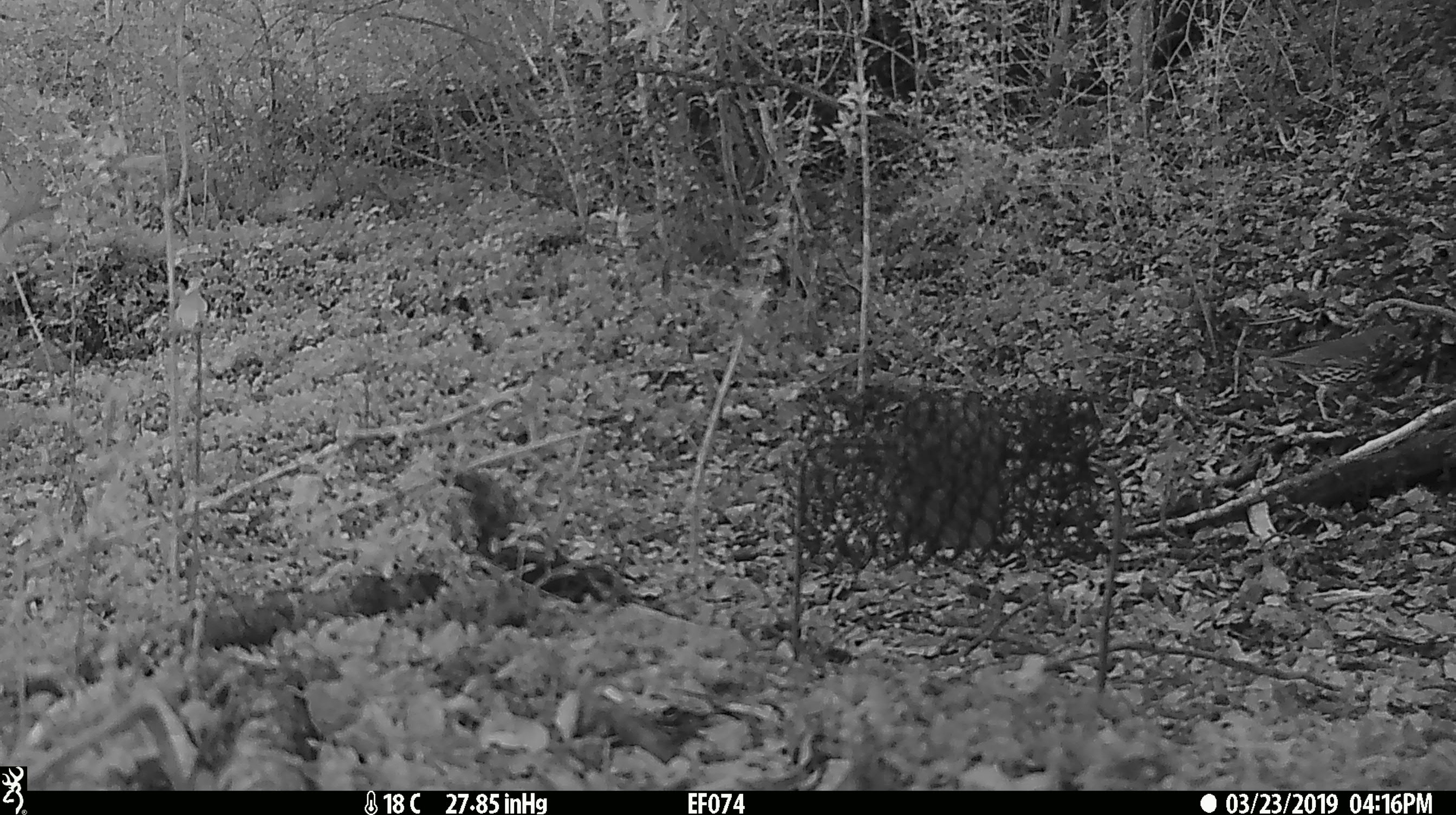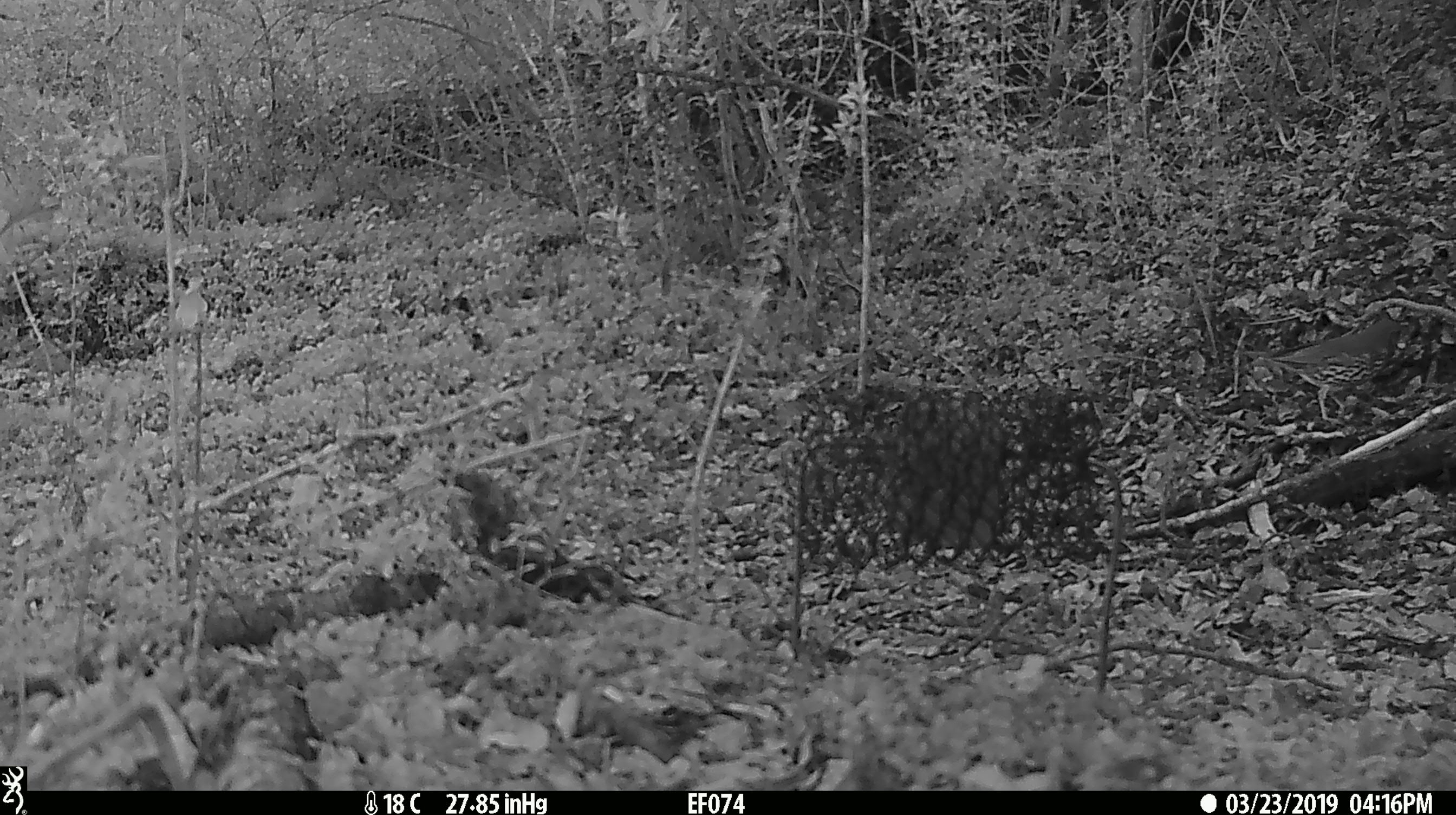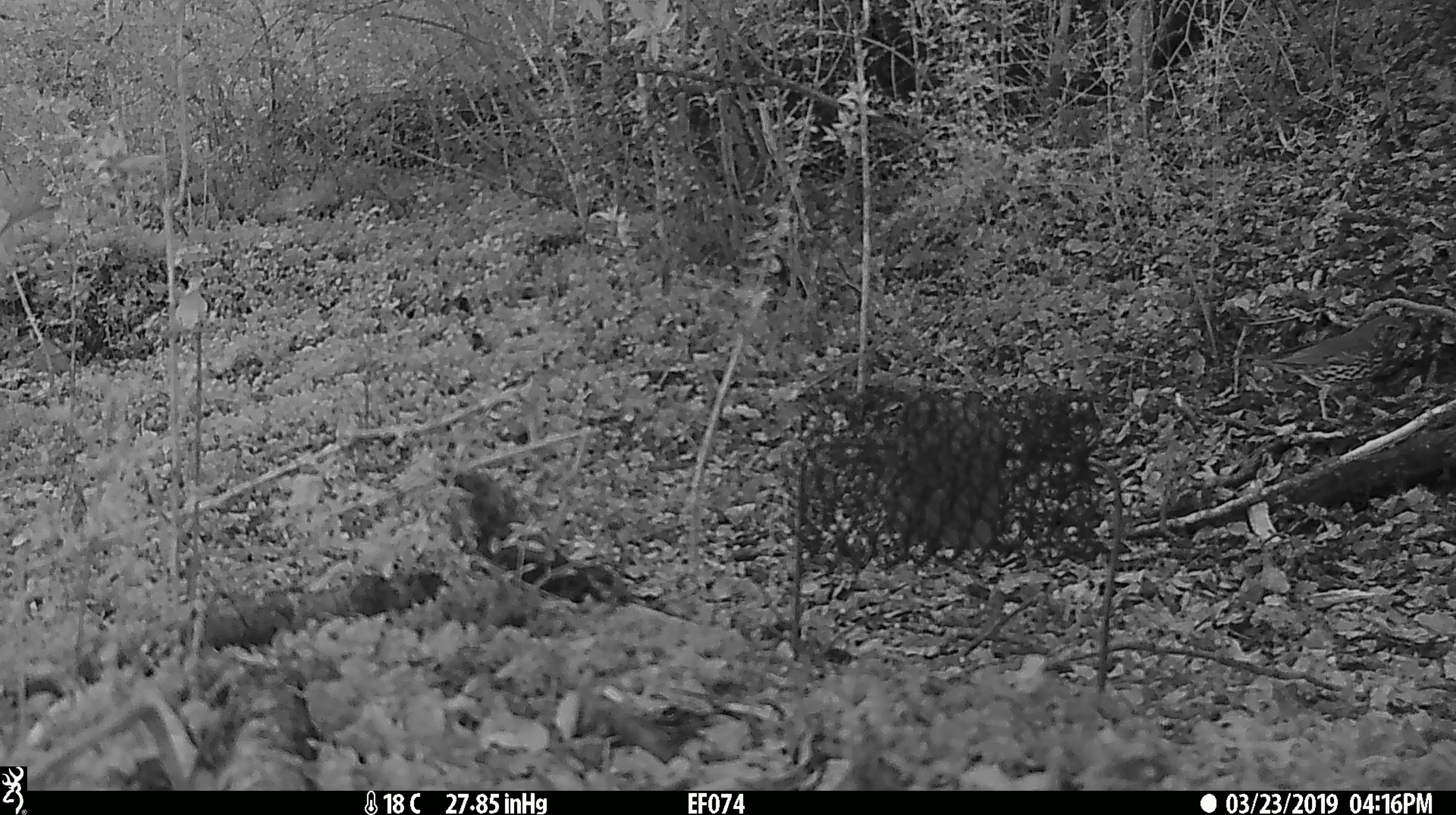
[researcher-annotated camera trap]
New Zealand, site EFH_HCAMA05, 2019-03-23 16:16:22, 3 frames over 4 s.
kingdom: Animalia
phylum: Chordata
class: Aves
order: Passeriformes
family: Turdidae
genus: Turdus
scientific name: Turdus philomelos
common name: song thrush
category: thrush